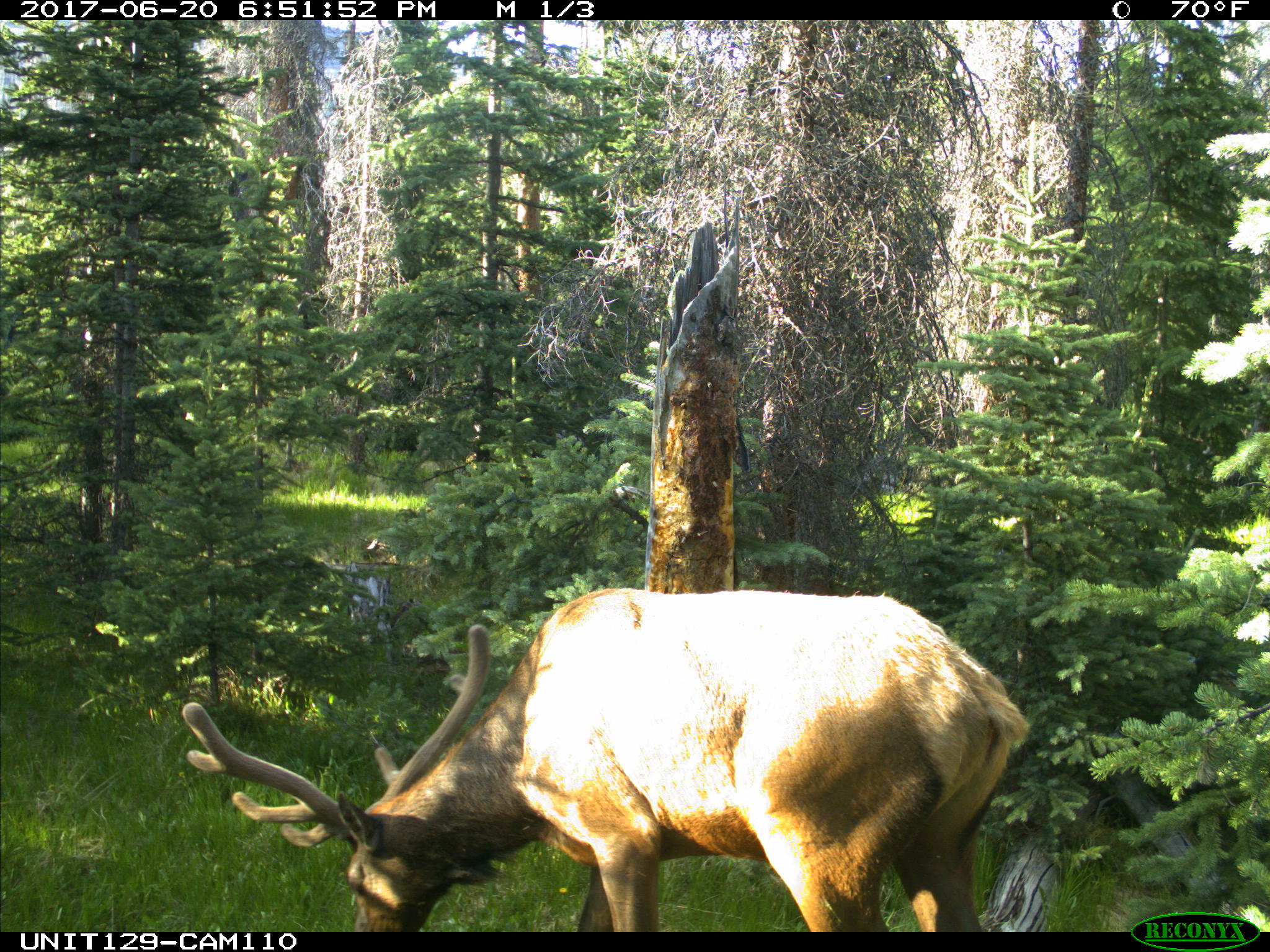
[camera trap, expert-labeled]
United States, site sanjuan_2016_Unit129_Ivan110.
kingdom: Animalia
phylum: Chordata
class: Mammalia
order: Artiodactyla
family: Cervidae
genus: Cervus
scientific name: Cervus elaphus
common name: red deer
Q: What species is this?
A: Cervus elaphus (red deer).